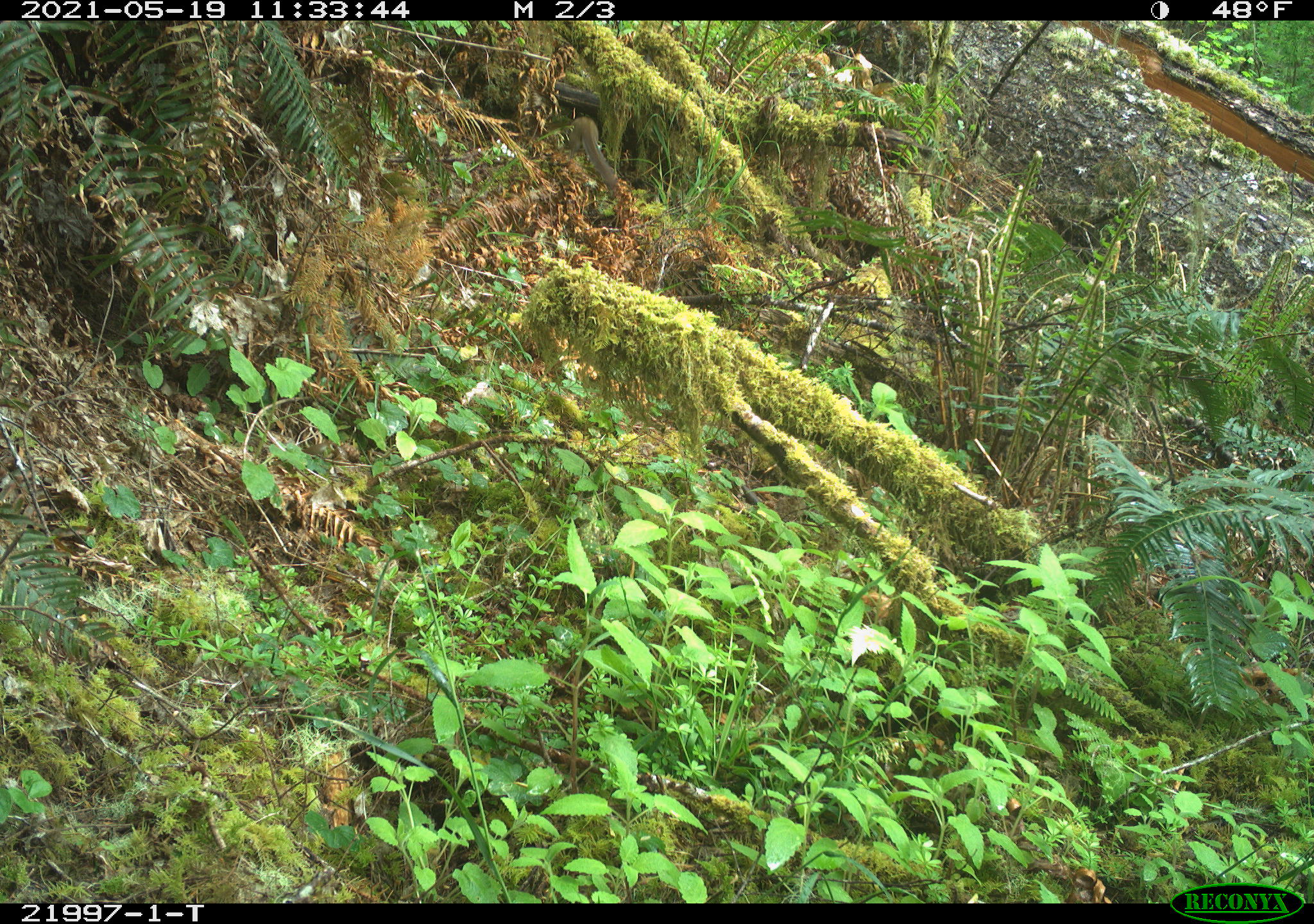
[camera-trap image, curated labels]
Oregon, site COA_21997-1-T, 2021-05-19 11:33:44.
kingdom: Animalia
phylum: Chordata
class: Mammalia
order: Rodentia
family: Sciuridae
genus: Neotamias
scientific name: Neotamias townsendii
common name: townsend's chipmunk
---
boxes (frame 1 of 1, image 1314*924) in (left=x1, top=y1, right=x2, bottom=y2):
townsend's chipmunk: (left=548, top=103, right=639, bottom=204)